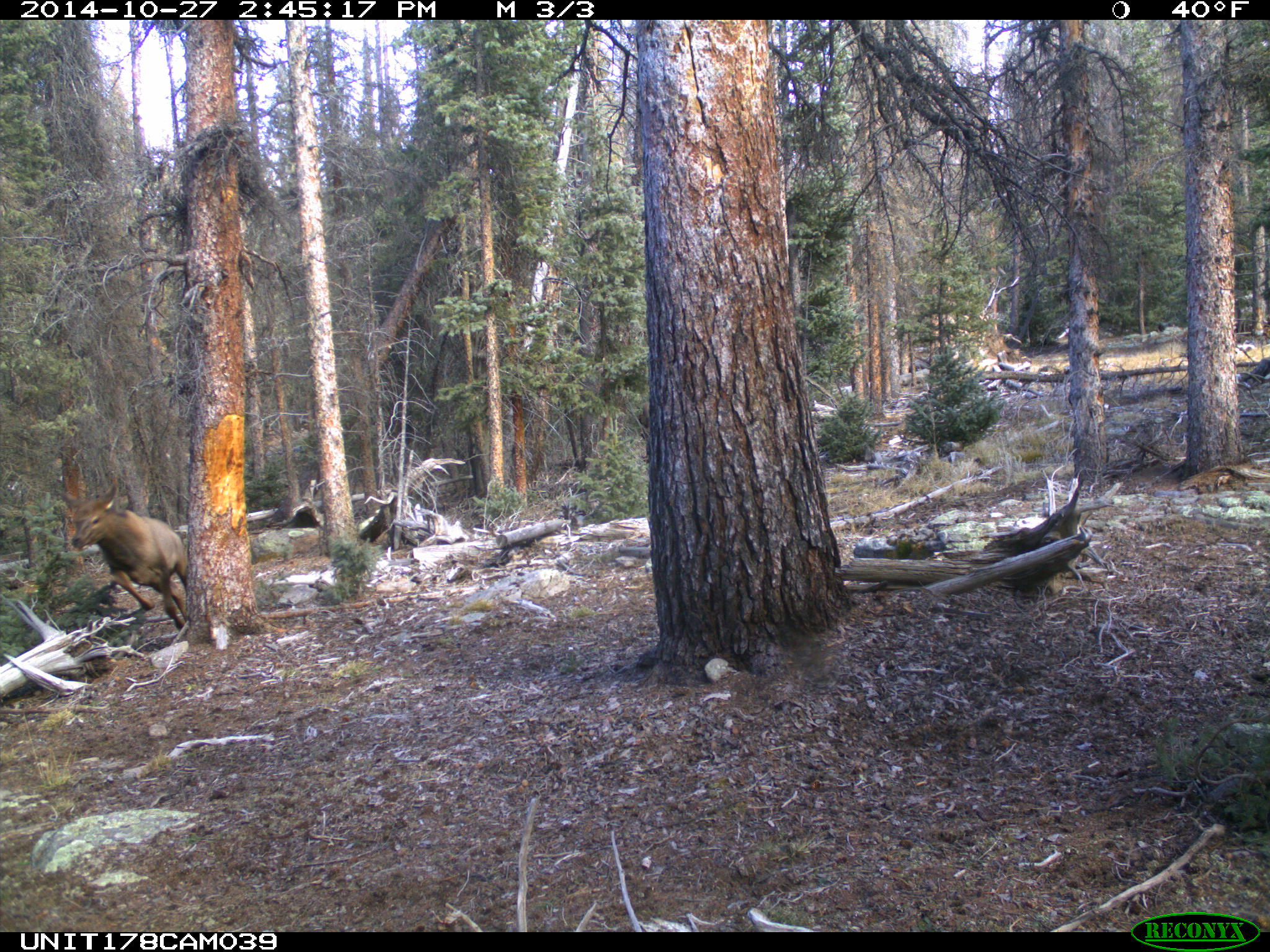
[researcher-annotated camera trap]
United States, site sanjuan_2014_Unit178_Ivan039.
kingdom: Animalia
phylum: Chordata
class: Mammalia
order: Artiodactyla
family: Cervidae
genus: Cervus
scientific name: Cervus elaphus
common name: red deer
Cervus elaphus (red deer).